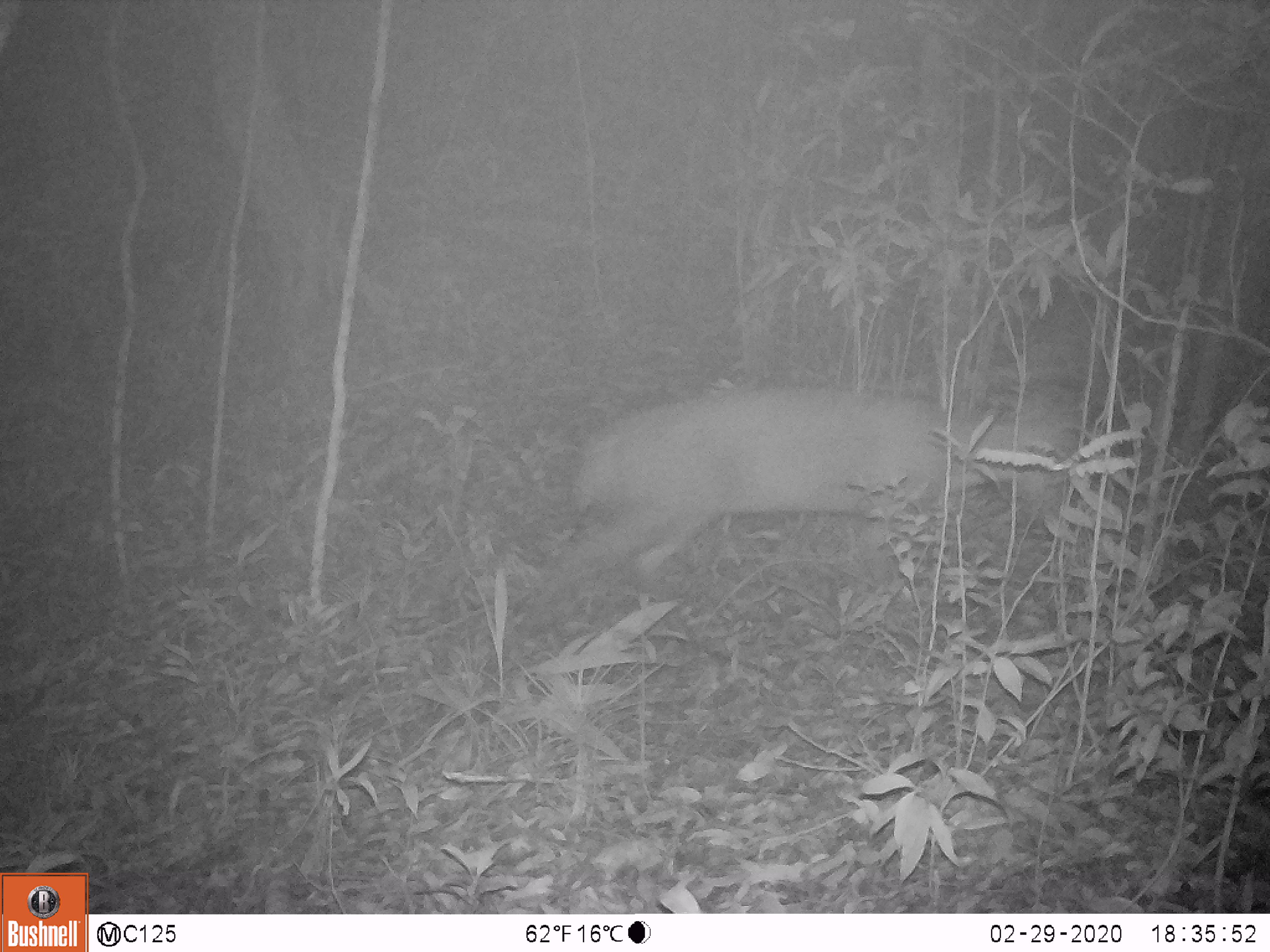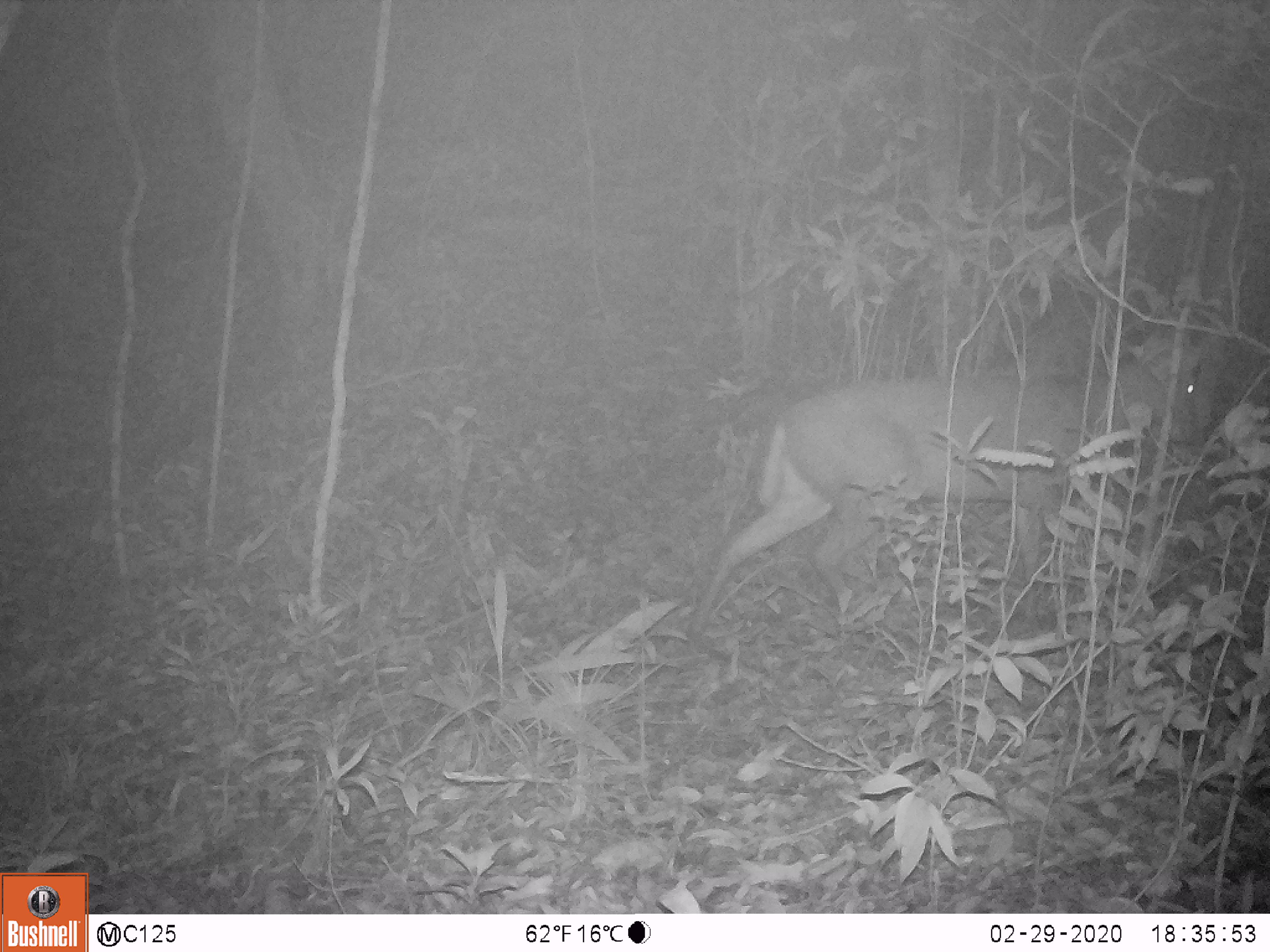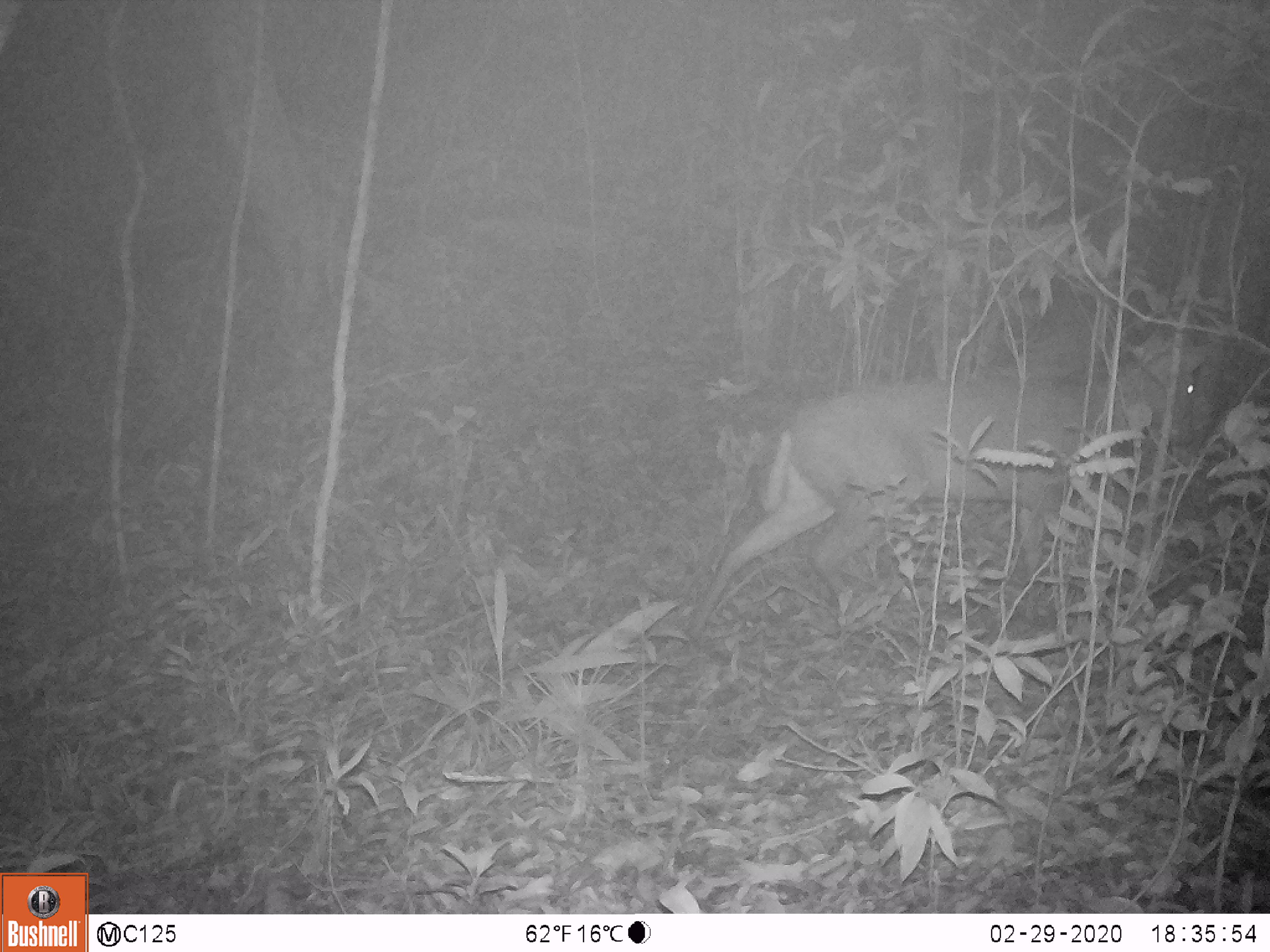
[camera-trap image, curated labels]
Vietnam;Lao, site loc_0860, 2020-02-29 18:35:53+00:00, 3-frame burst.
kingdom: Animalia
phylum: Chordata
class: Mammalia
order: Artiodactyla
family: Cervidae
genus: Muntiacus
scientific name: Muntiacus rooseveltorum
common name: roosevelt's muntjac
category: roosevelts muntjac group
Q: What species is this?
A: Roosevelts muntjac group (roosevelt's muntjac) (Muntiacus rooseveltorum).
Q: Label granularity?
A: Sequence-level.